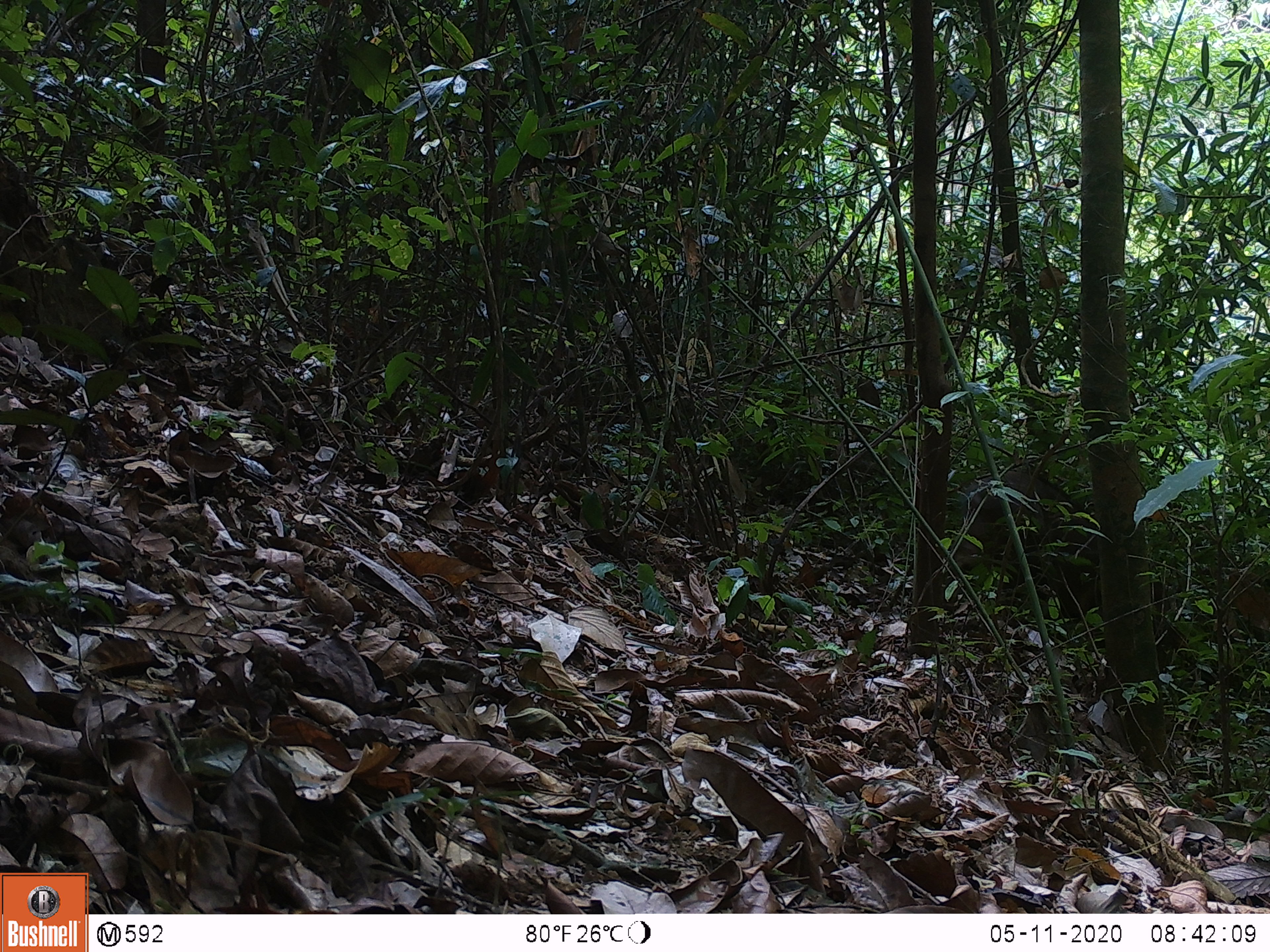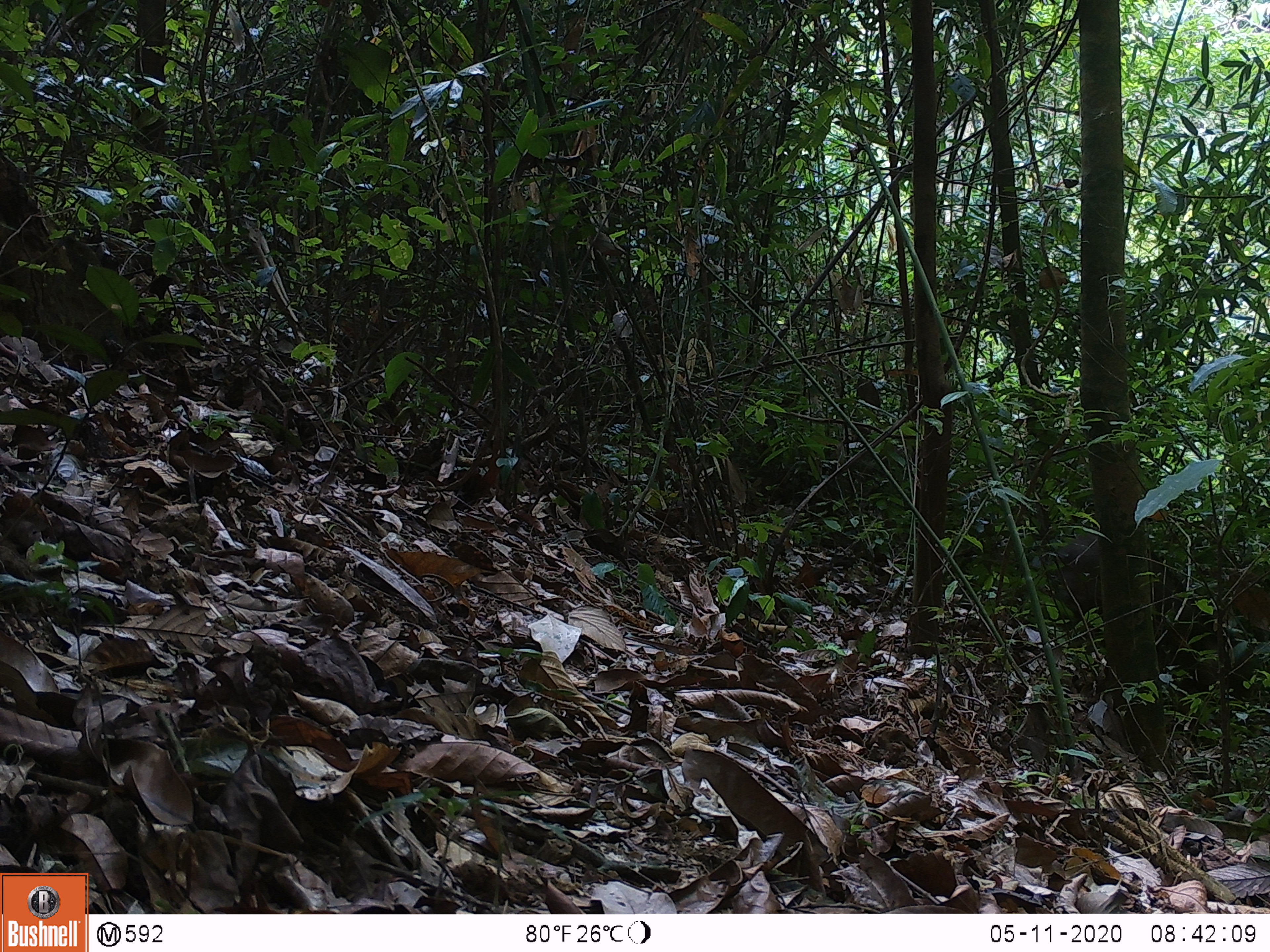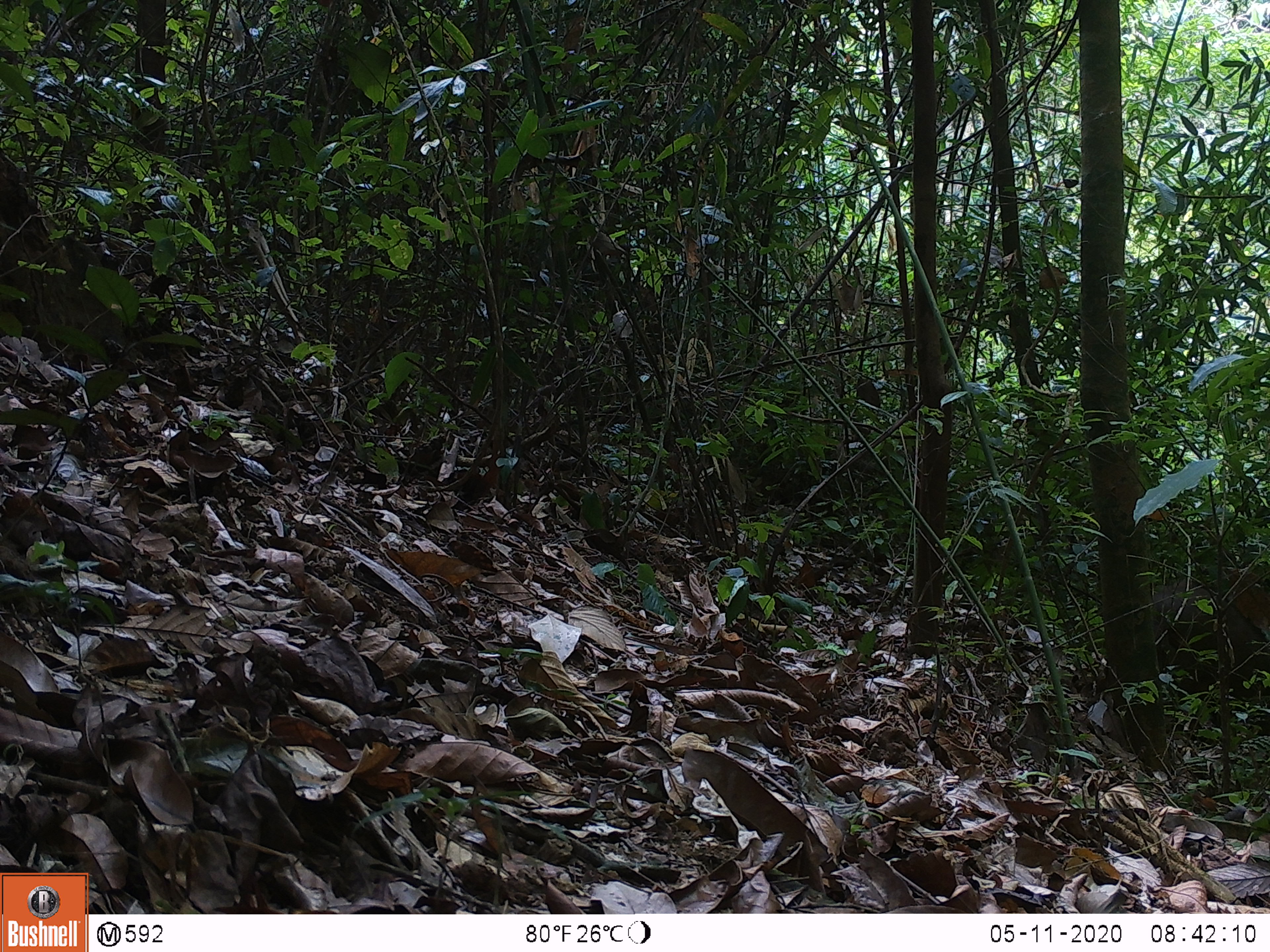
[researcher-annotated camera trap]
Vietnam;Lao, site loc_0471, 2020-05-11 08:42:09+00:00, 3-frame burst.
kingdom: Animalia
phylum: Chordata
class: Mammalia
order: Artiodactyla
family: Suidae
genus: Sus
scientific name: Sus scrofa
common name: eurasian wild pig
Eurasian wild pig (Sus scrofa). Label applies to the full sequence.